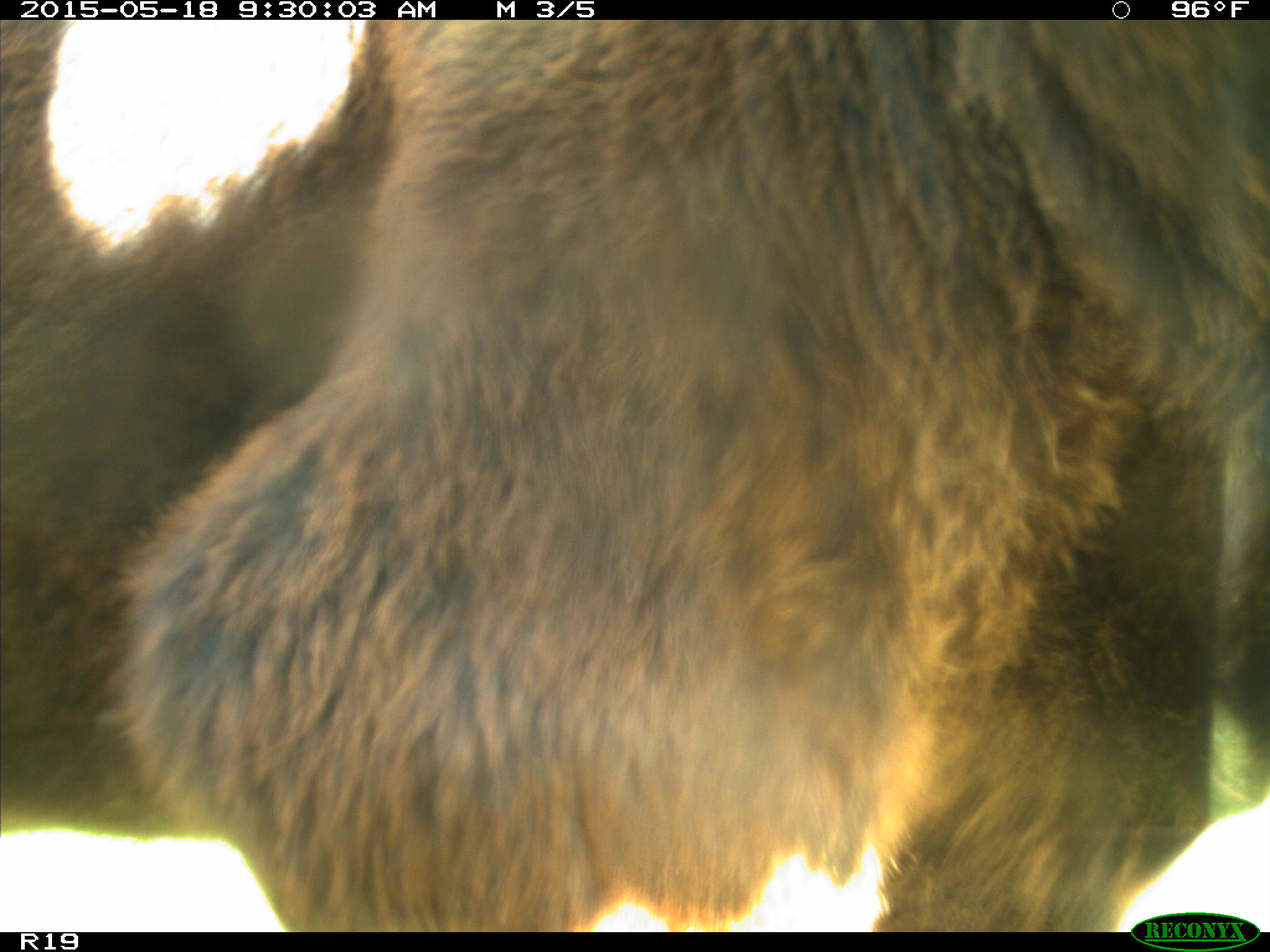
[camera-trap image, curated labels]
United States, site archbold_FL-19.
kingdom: Animalia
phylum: Chordata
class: Mammalia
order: Artiodactyla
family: Bovidae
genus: Bos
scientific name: Bos taurus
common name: domestic cow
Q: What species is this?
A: Bos taurus (domestic cow).